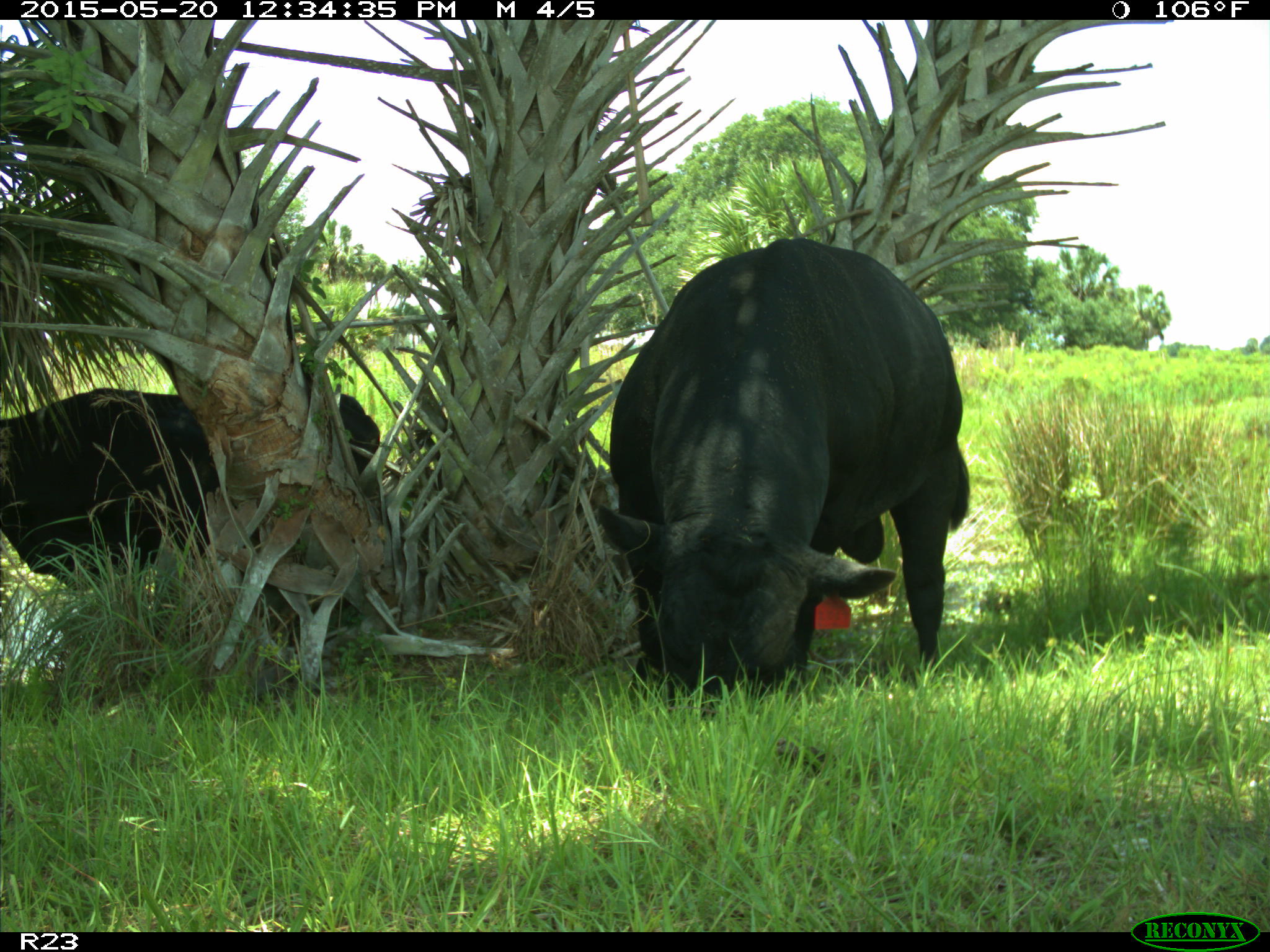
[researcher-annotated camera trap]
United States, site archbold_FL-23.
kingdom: Animalia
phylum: Chordata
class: Mammalia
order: Artiodactyla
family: Suidae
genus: Sus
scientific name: Sus scrofa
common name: wild boar